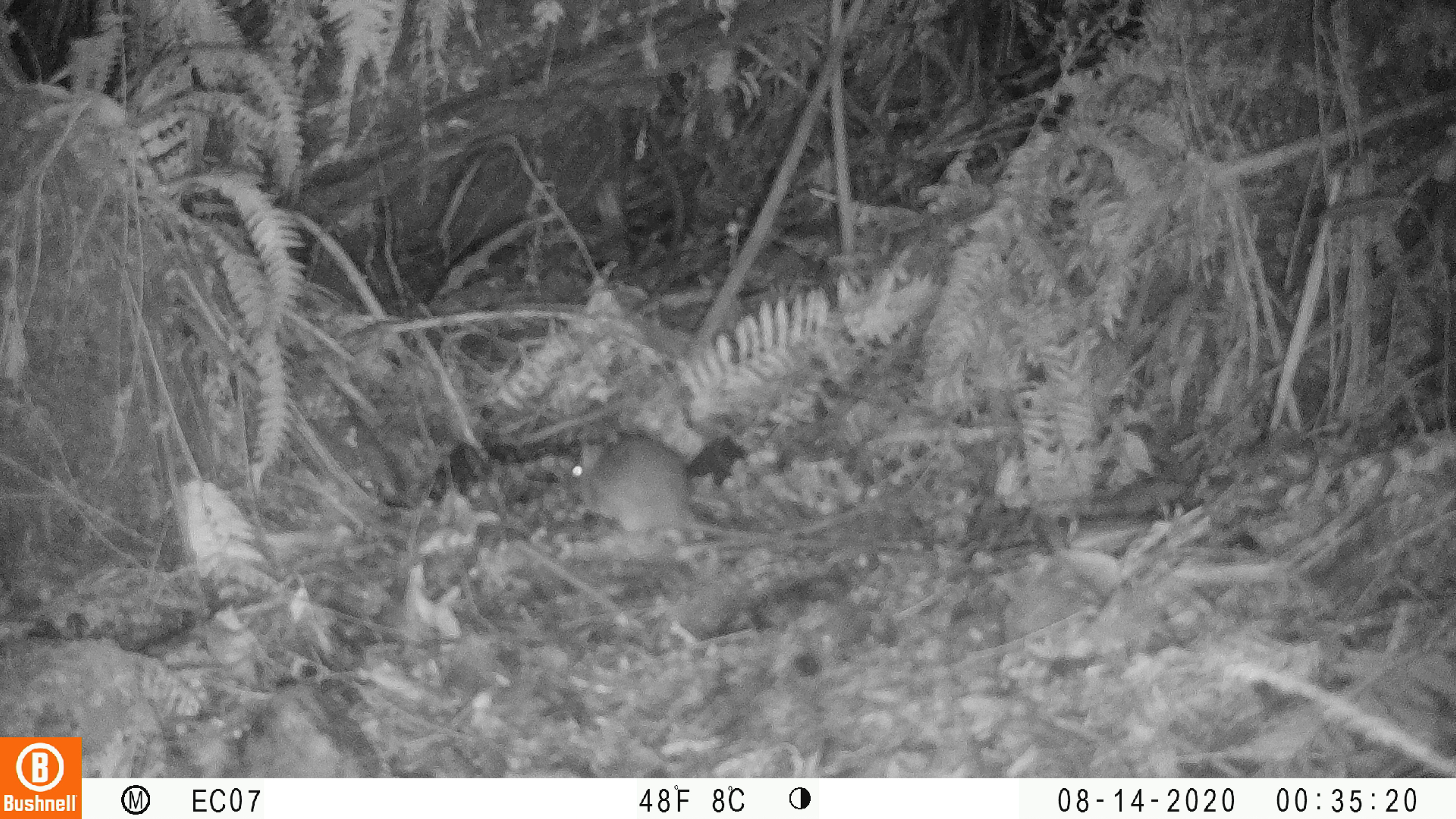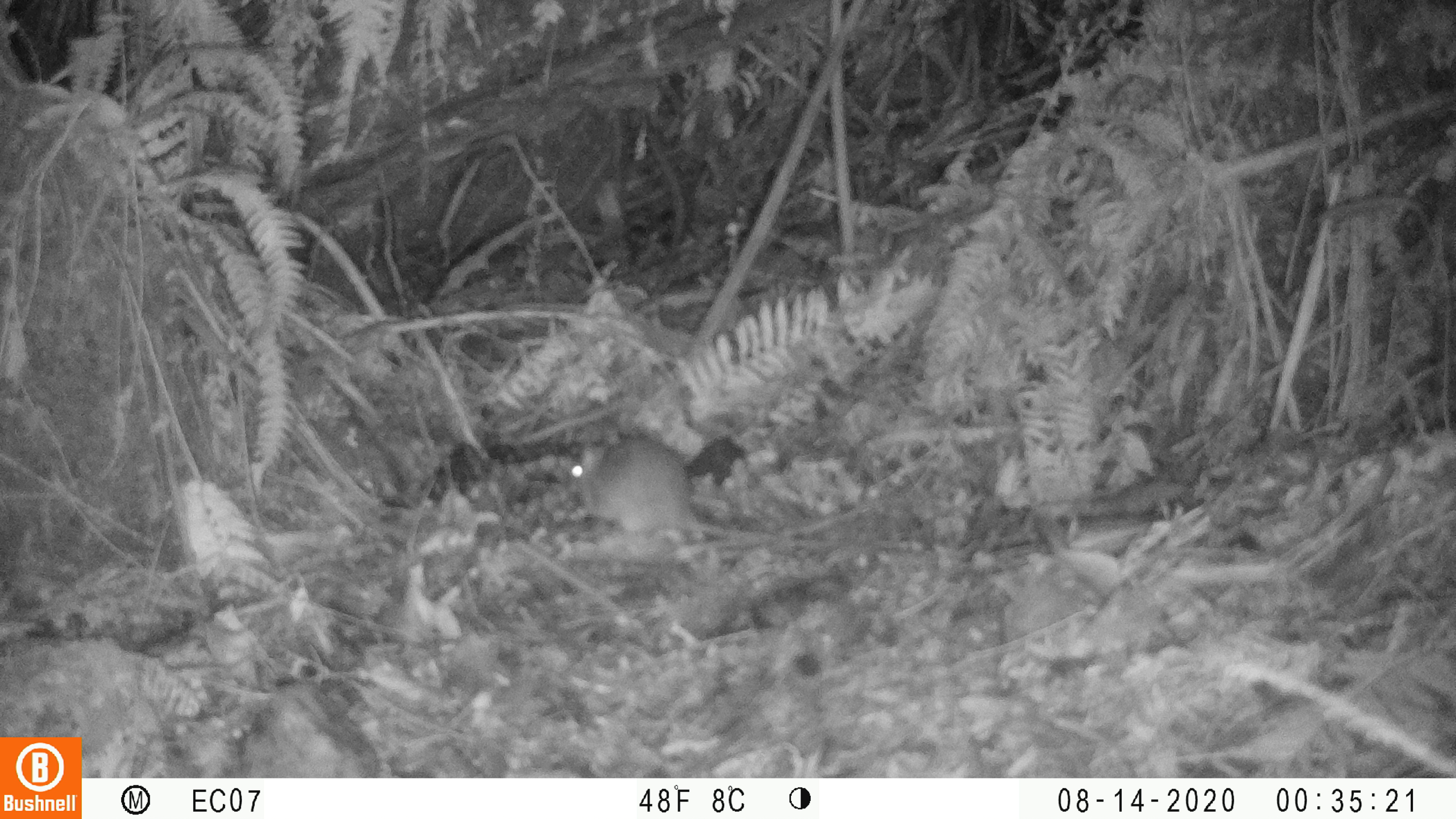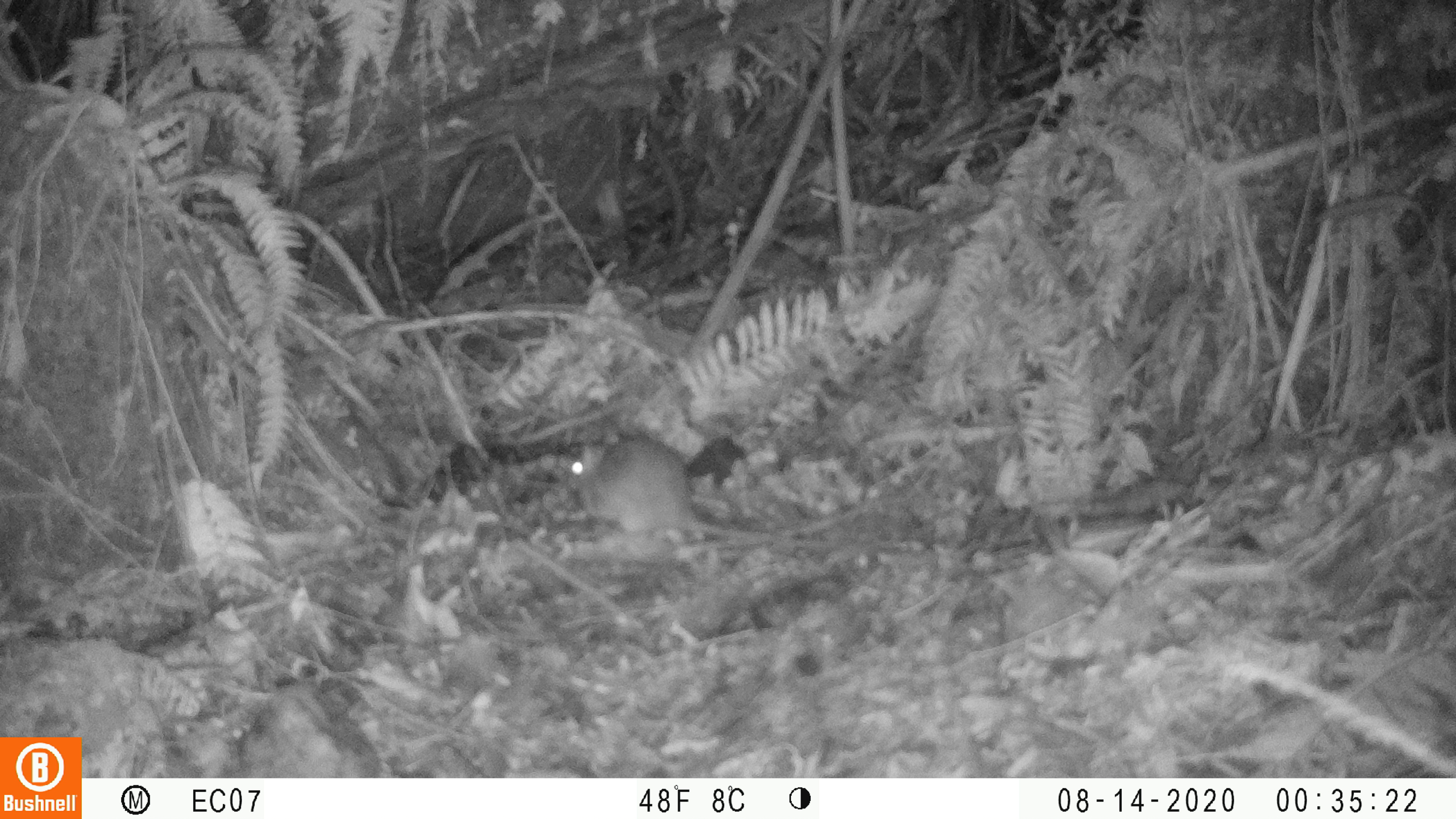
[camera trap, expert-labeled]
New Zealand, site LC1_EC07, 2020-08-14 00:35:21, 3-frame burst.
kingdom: Animalia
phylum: Chordata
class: Mammalia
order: Rodentia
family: Muridae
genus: Rattus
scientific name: Rattus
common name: rat